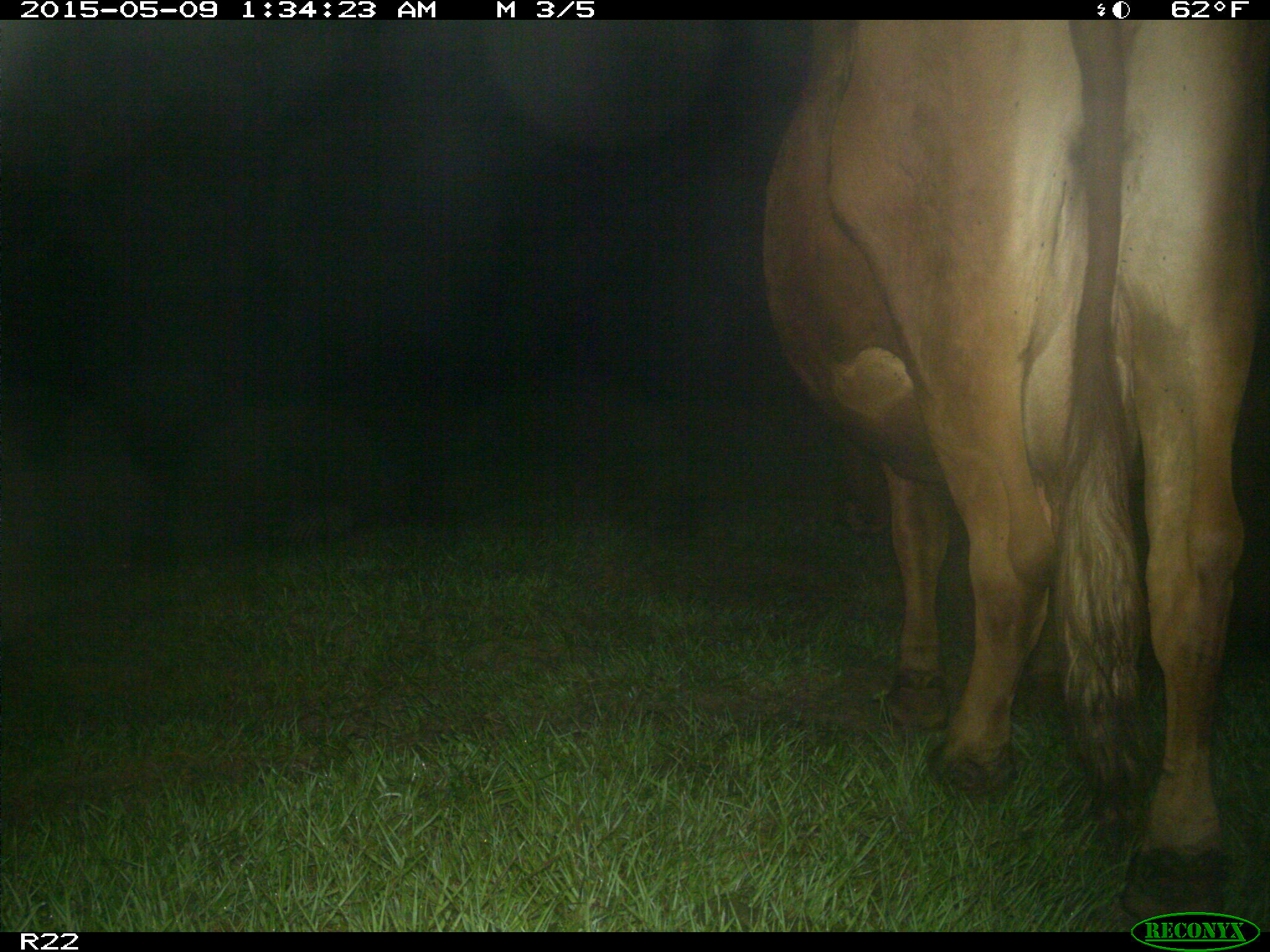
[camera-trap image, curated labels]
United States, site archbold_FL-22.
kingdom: Animalia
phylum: Chordata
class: Mammalia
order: Artiodactyla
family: Bovidae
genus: Bos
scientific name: Bos taurus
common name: domestic cow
Bos taurus (domestic cow).